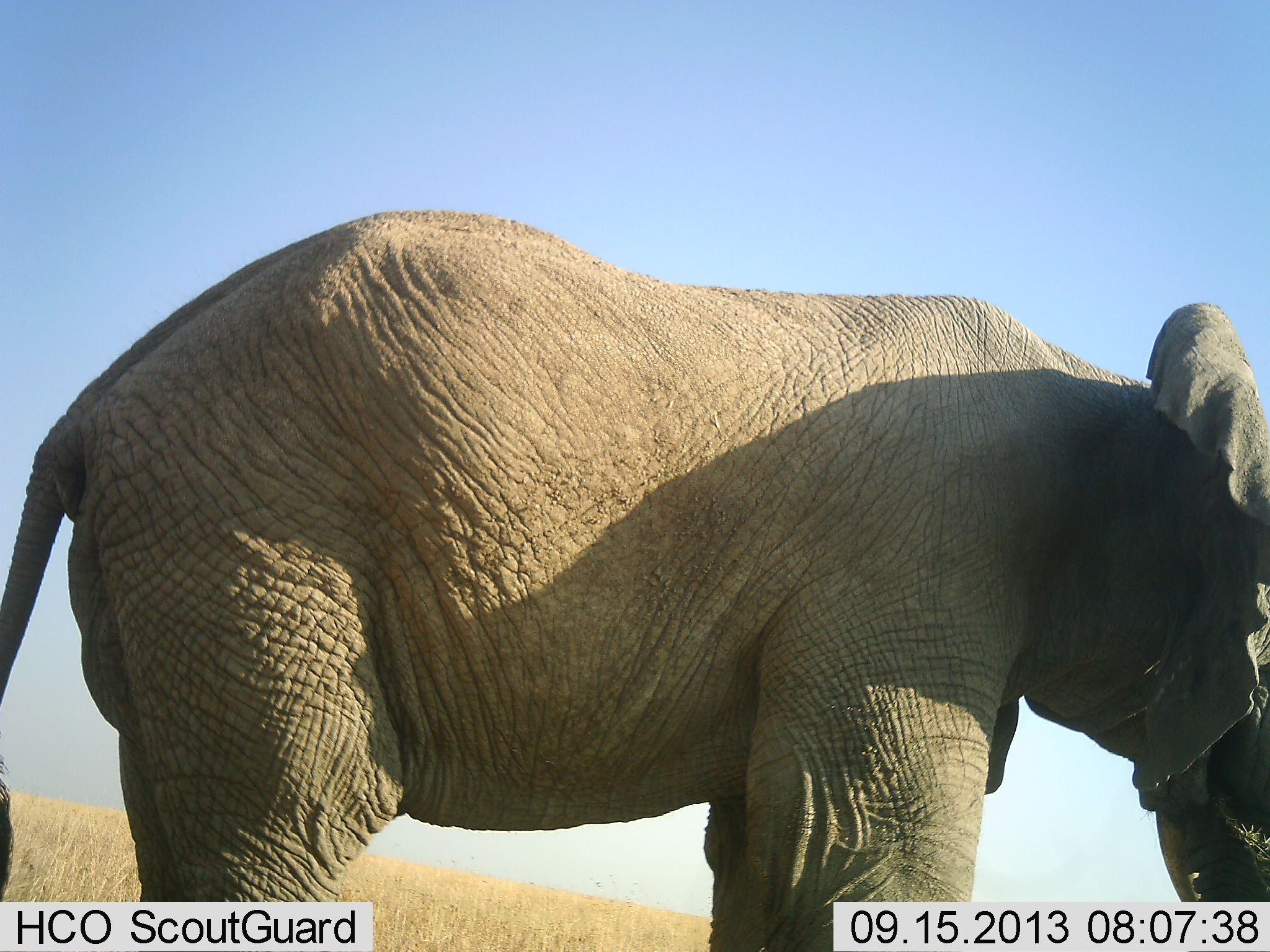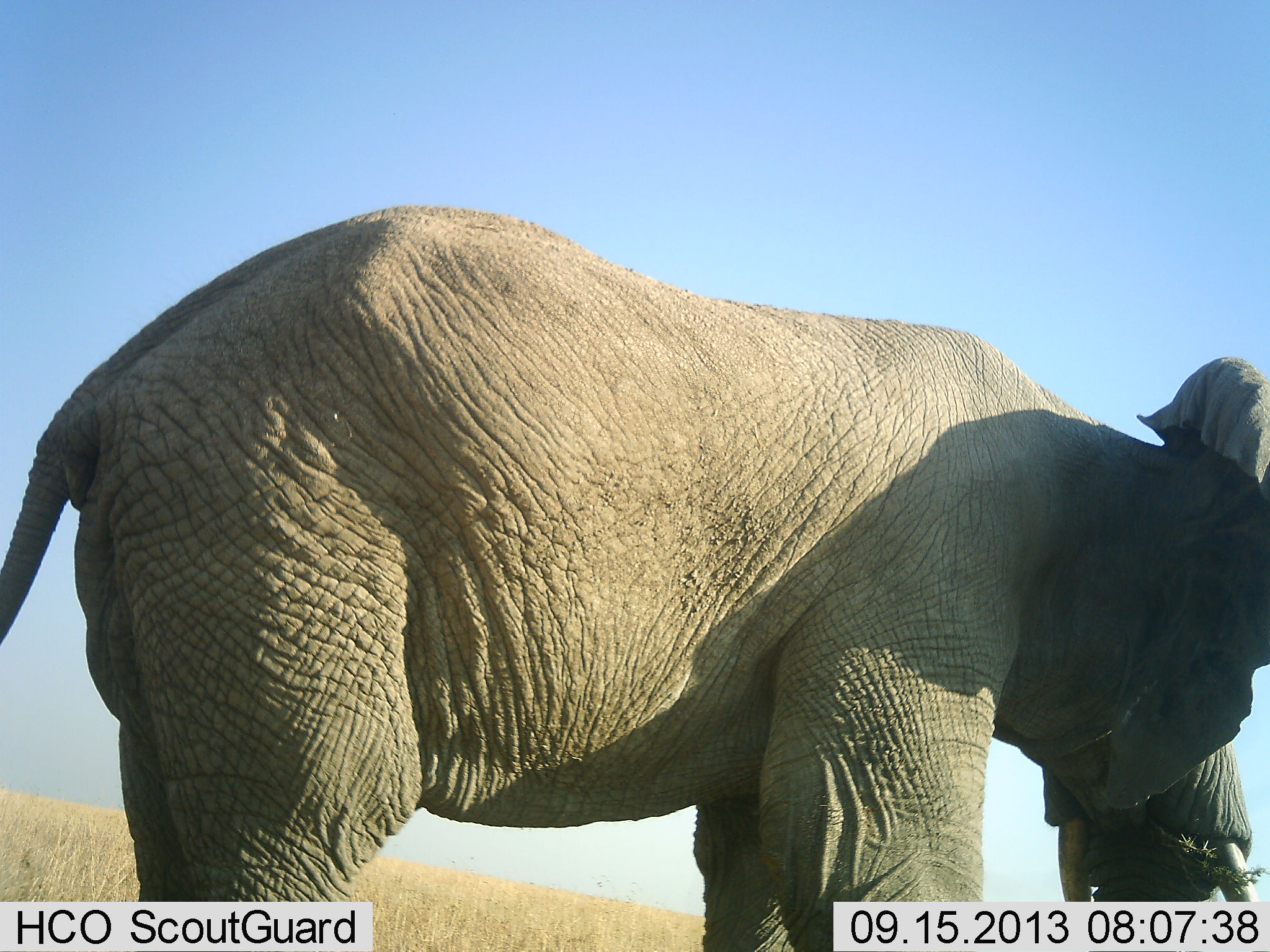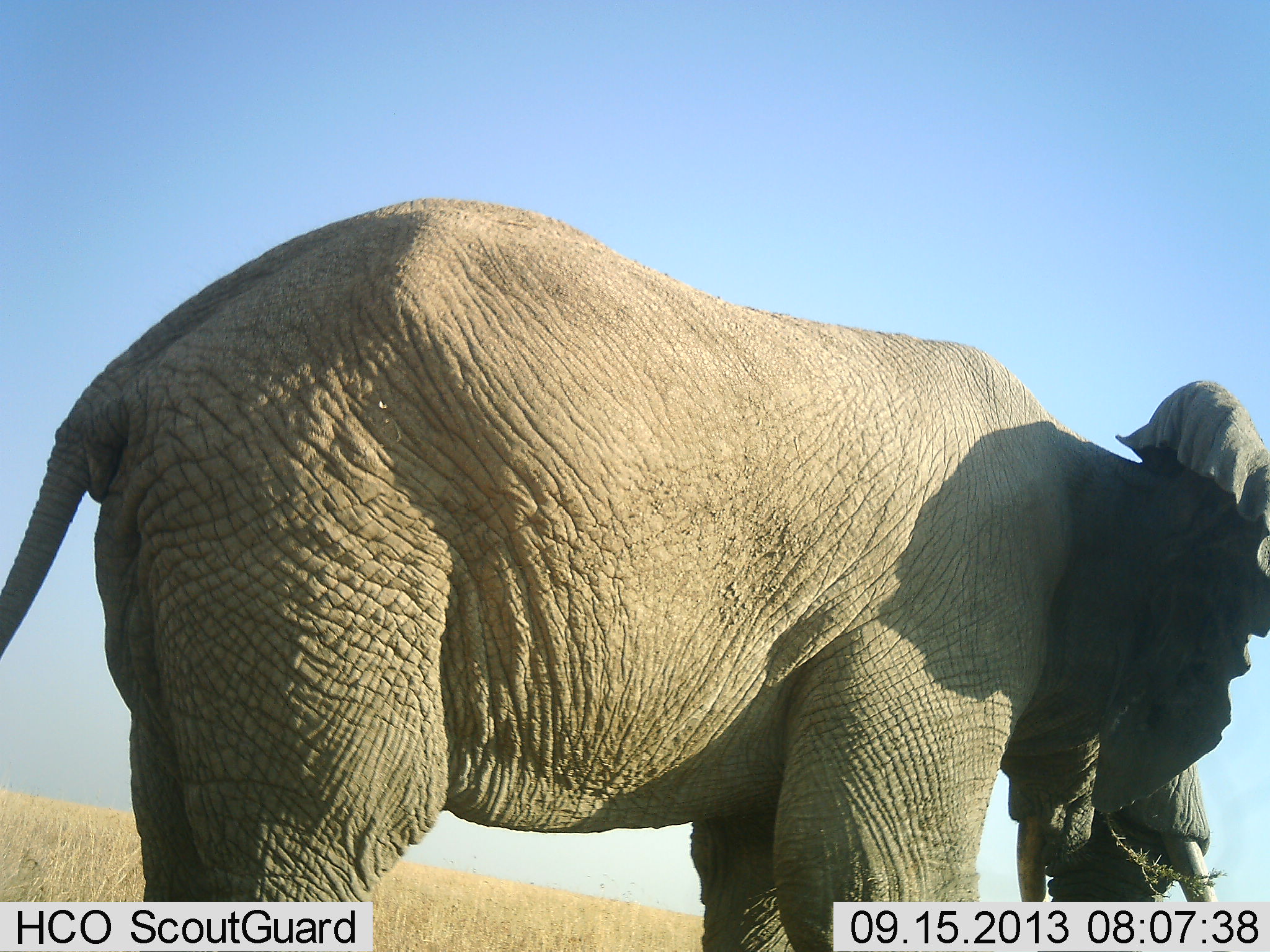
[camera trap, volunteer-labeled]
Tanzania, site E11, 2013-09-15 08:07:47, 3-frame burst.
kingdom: Animalia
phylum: Chordata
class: Mammalia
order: Proboscidea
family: Elephantidae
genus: Loxodonta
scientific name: Loxodonta africana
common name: african bush elephant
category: elephant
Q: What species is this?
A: Elephant (african bush elephant) (Loxodonta africana).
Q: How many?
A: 1.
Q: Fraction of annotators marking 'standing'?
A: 63%.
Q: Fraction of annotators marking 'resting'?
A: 0%.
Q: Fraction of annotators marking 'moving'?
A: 7%.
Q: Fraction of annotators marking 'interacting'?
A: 0%.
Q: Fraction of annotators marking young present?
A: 2%.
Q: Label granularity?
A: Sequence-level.